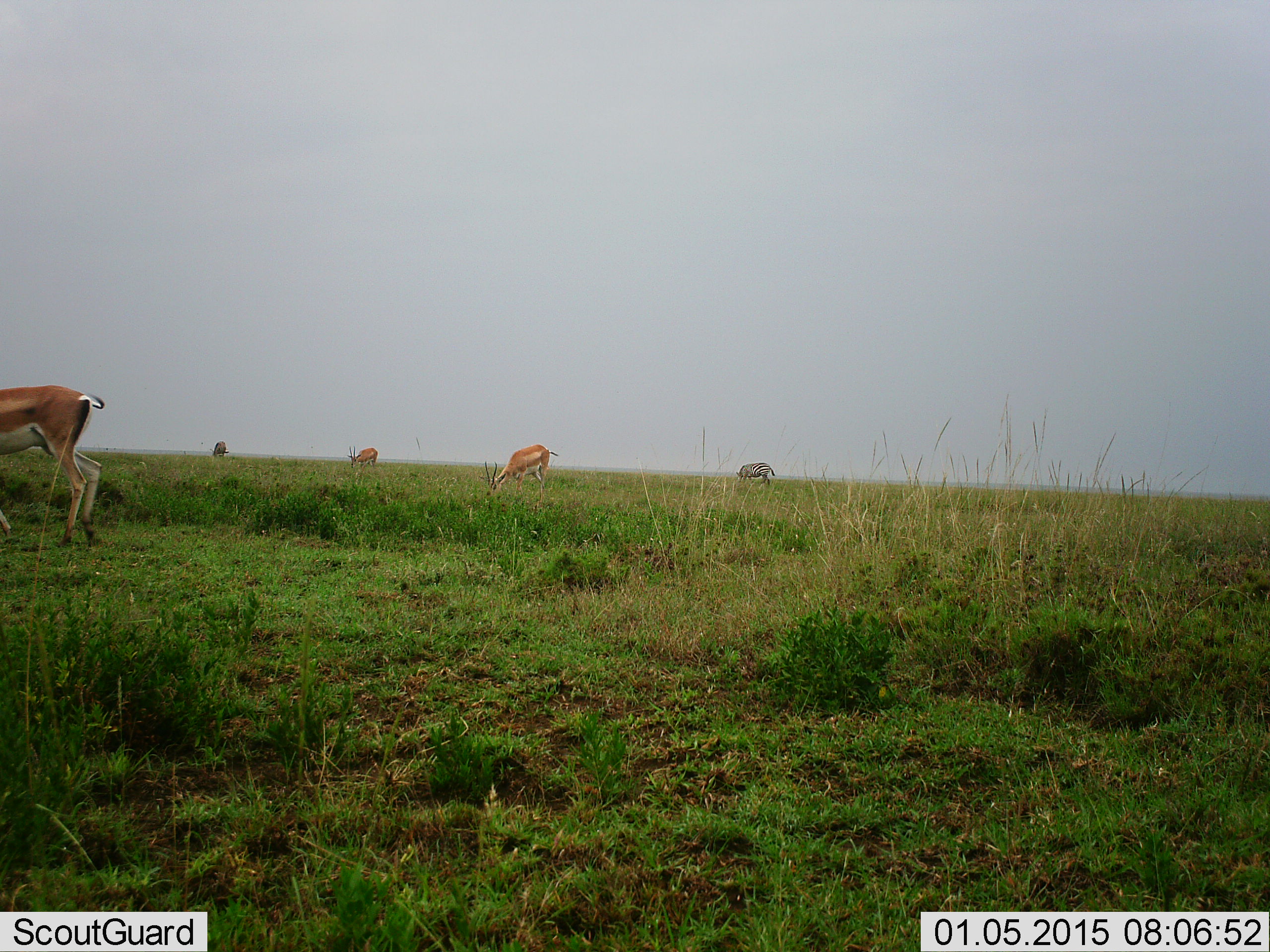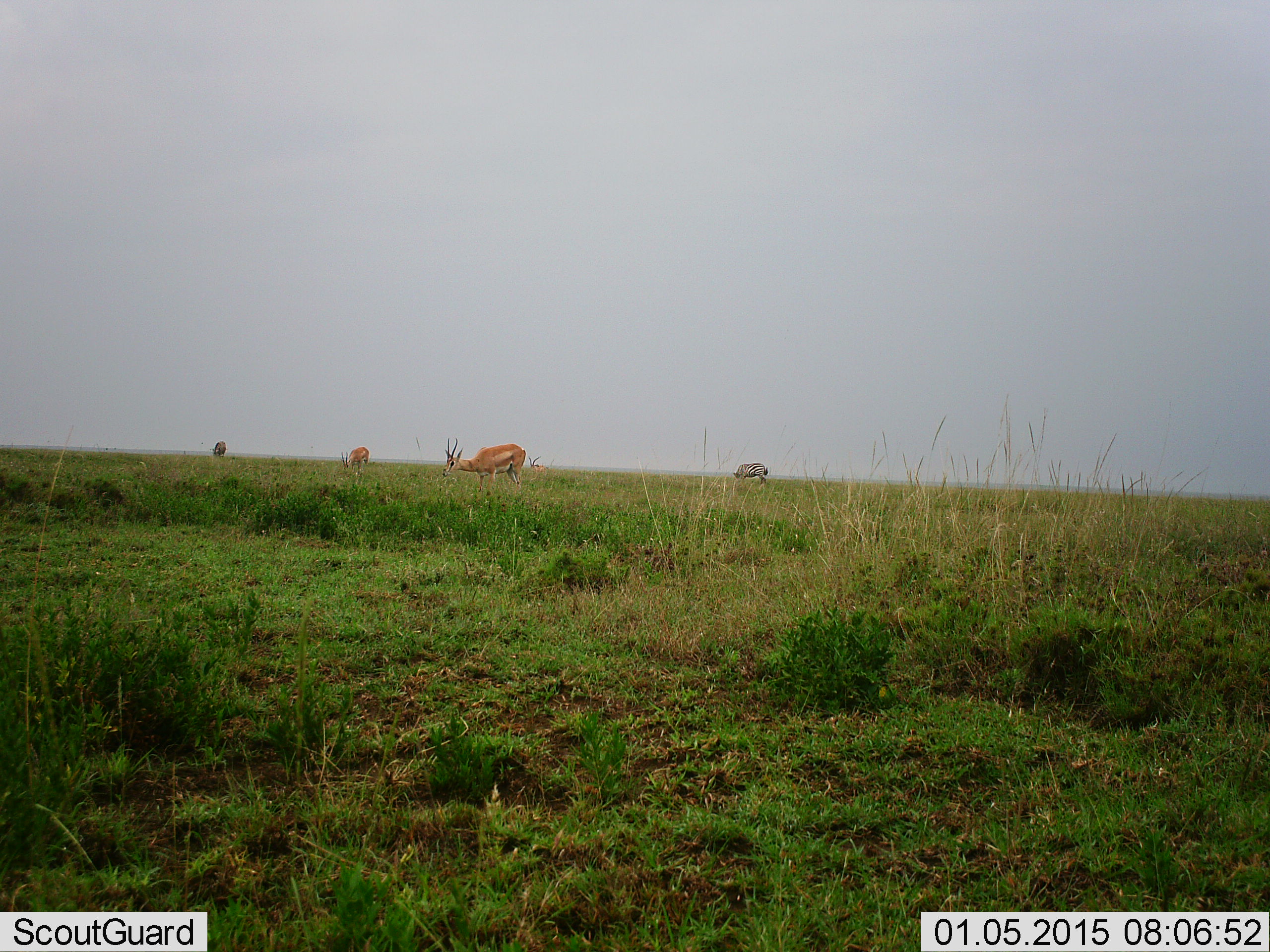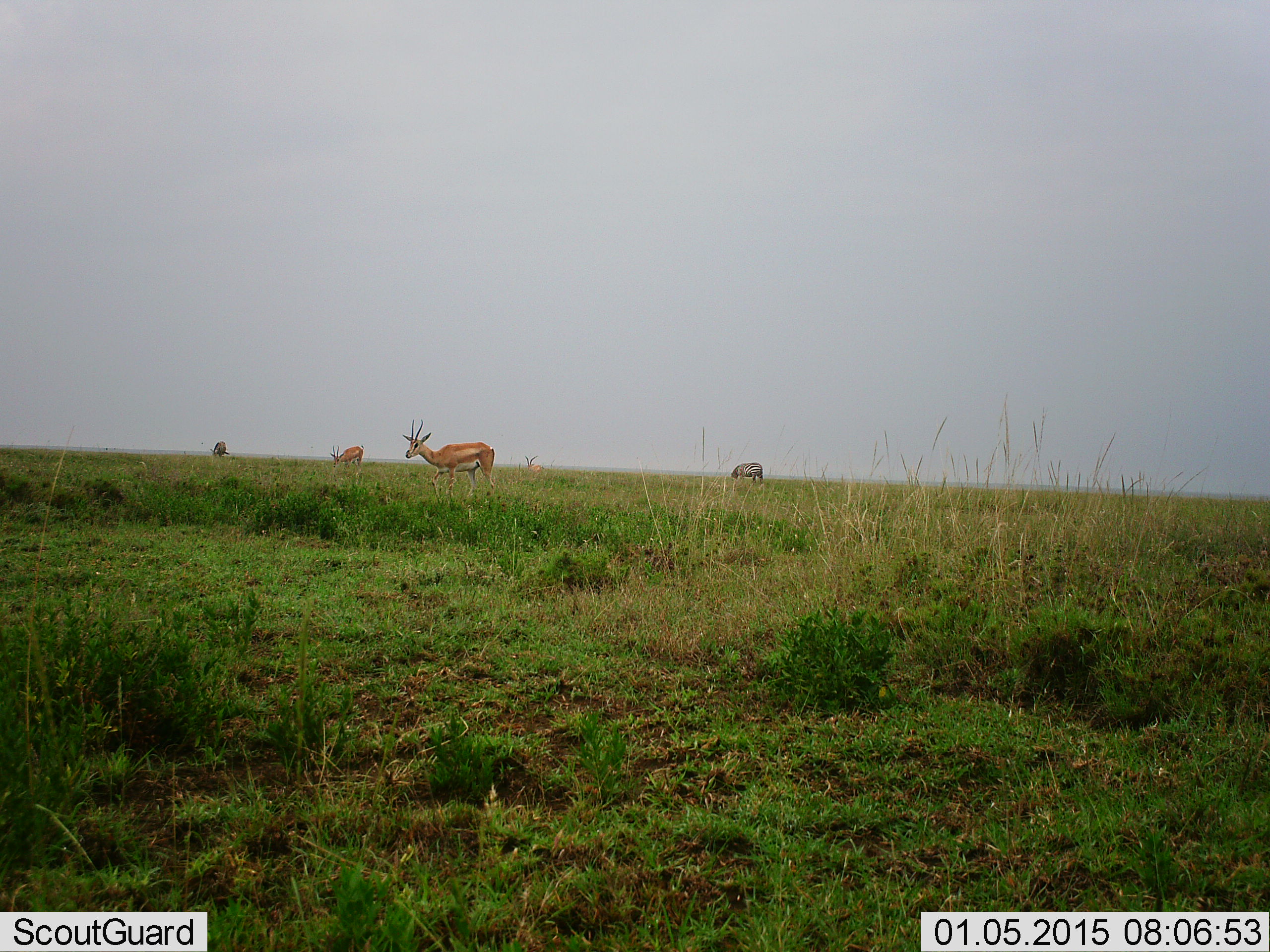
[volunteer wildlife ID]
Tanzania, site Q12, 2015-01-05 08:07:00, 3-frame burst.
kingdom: Animalia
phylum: Chordata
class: Mammalia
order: Artiodactyla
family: Bovidae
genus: Nanger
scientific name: Nanger granti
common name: grant's gazelle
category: gazellegrants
Gazellegrants (grant's gazelle) (Nanger granti), count 4. Behavior (volunteer vote fractions): standing 8%, resting 0%, moving 69%, interacting 0%. Young present (vote fraction): 0%. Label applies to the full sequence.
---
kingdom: Animalia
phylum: Chordata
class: Mammalia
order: Perissodactyla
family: Equidae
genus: Equus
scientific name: Equus quagga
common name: plains zebra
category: zebra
Zebra (plains zebra) (Equus quagga), count 2. Behavior (volunteer vote fractions): standing 17%, resting 0%, moving 0%, interacting 0%. Young present (vote fraction): 0%. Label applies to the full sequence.